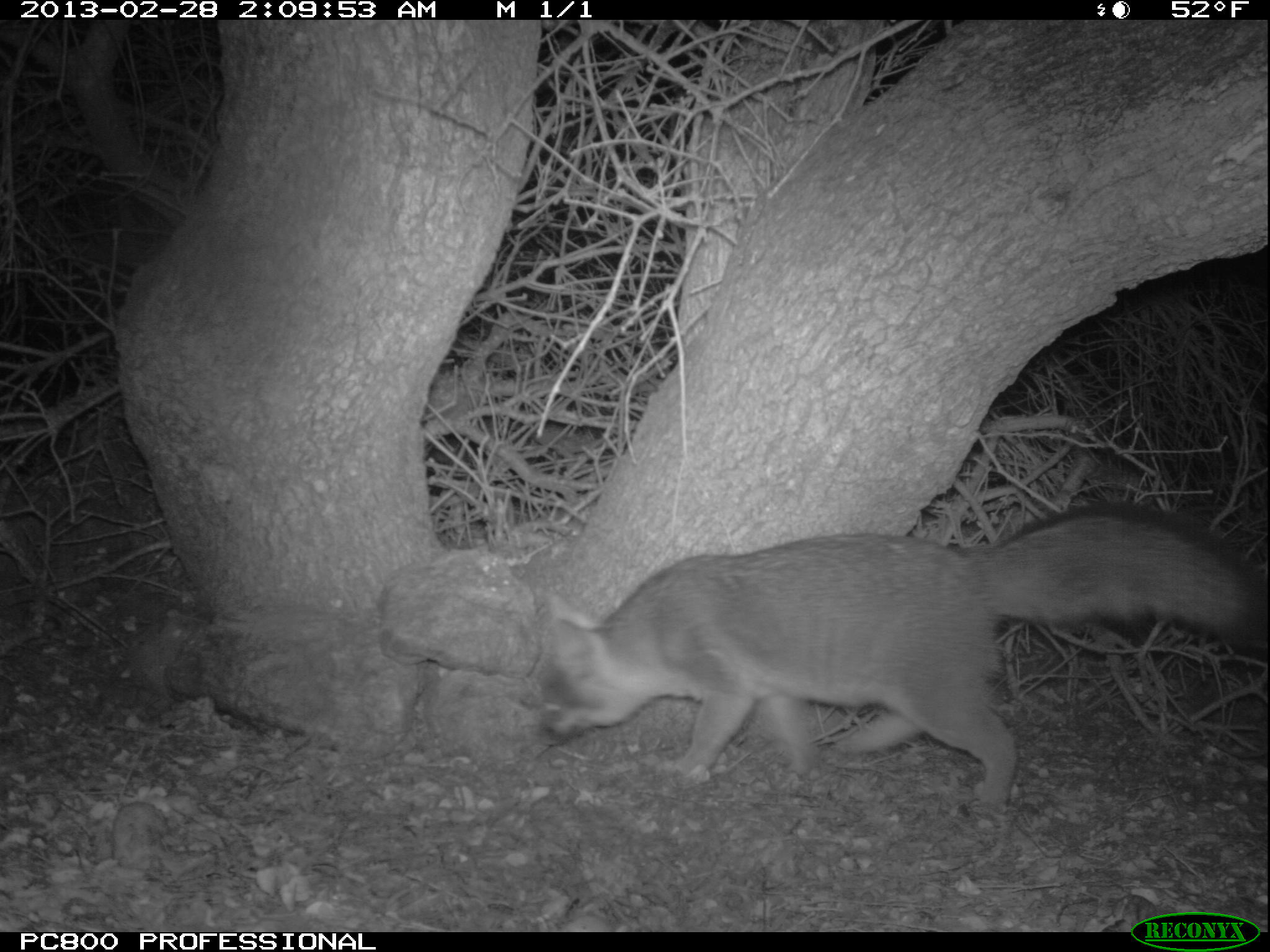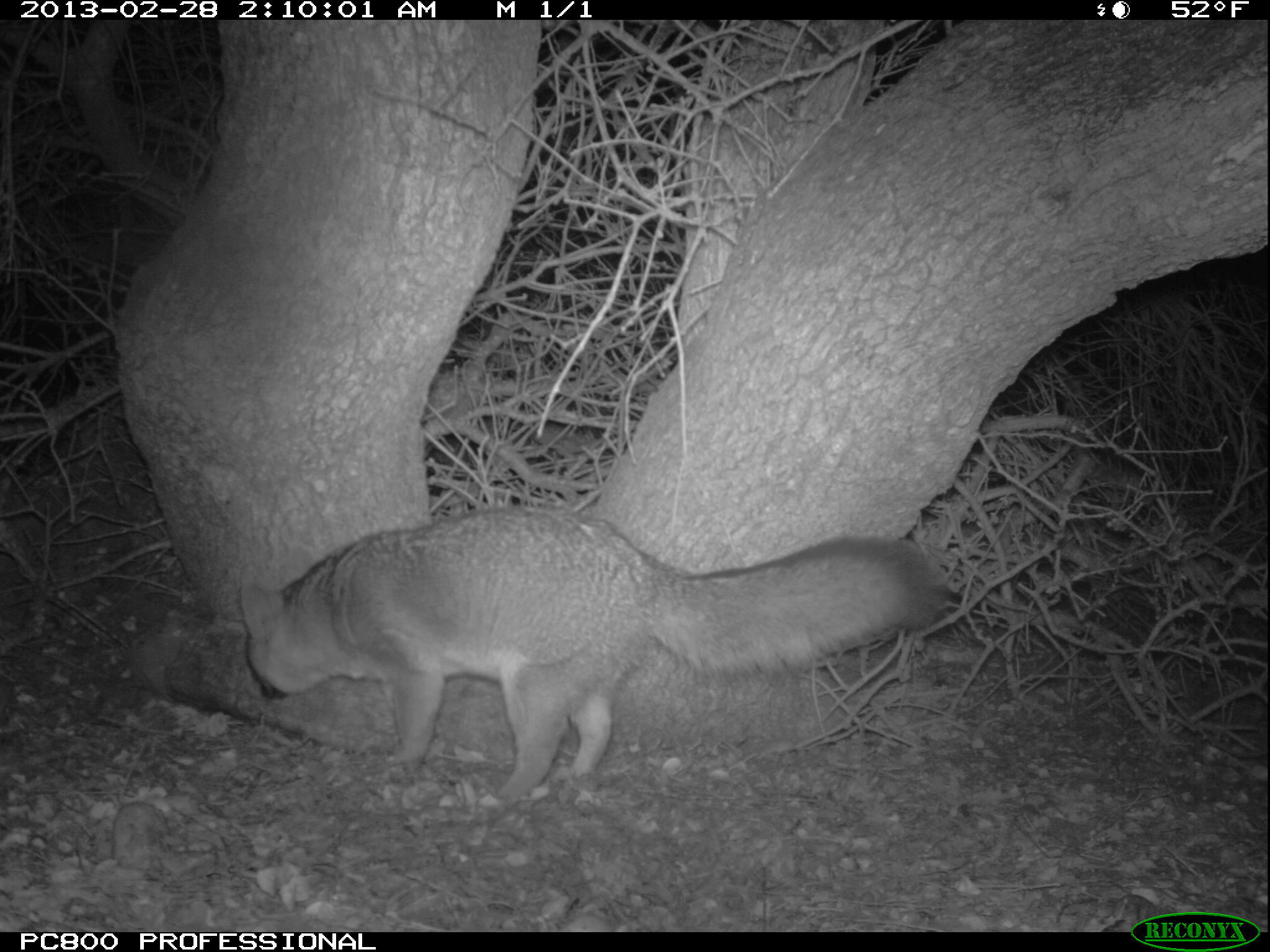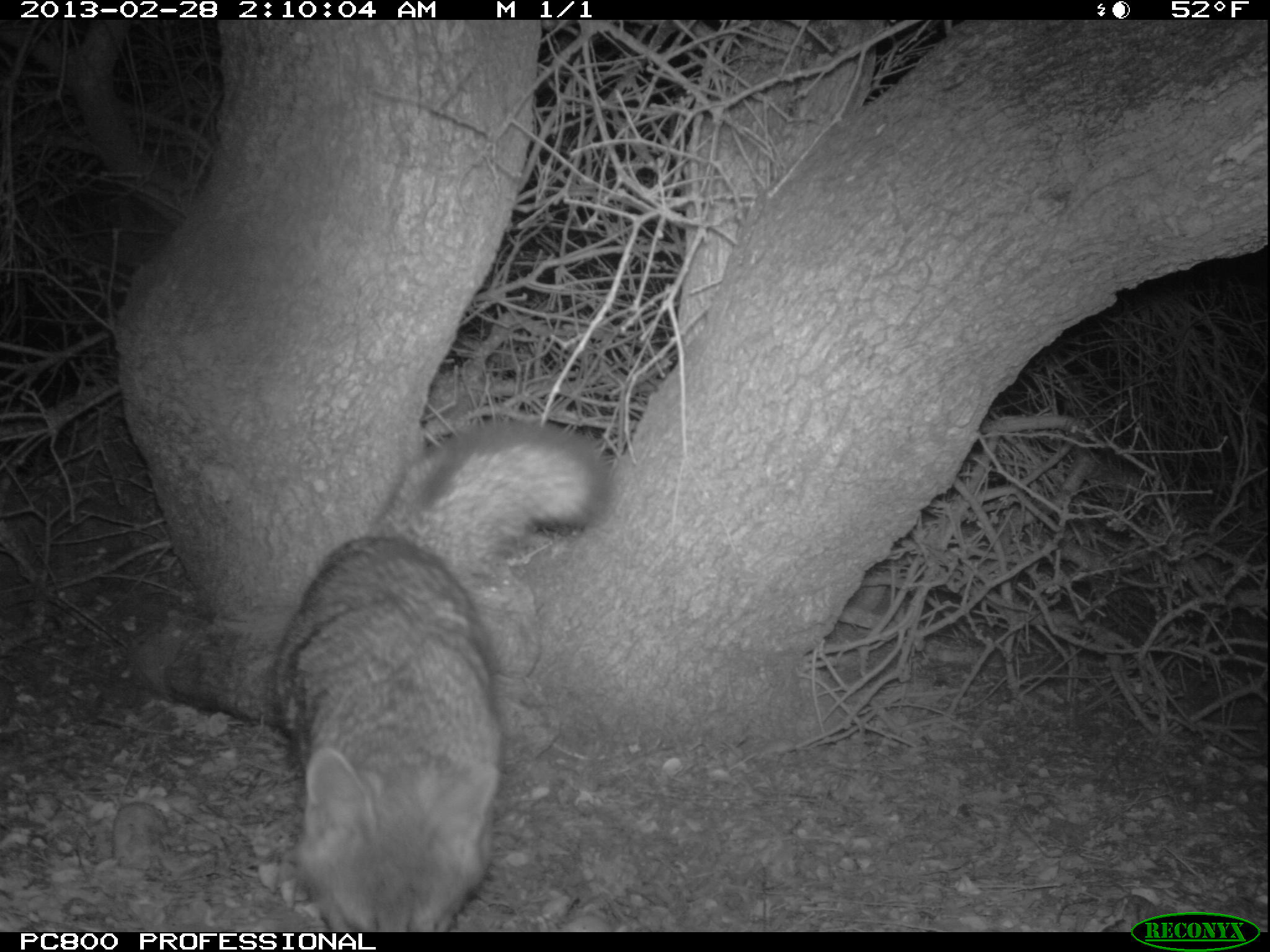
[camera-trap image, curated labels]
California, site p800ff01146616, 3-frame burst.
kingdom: Animalia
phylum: Chordata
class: Mammalia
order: Carnivora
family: Canidae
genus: Urocyon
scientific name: Urocyon littoralis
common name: island fox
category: fox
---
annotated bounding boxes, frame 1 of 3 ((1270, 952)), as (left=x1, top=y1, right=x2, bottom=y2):
fox: (left=535, top=501, right=1268, bottom=806)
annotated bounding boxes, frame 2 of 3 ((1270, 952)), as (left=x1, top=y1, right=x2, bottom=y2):
fox: (left=239, top=506, right=950, bottom=798)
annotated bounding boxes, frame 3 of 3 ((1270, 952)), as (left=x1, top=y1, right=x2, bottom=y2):
fox: (left=270, top=421, right=614, bottom=930)